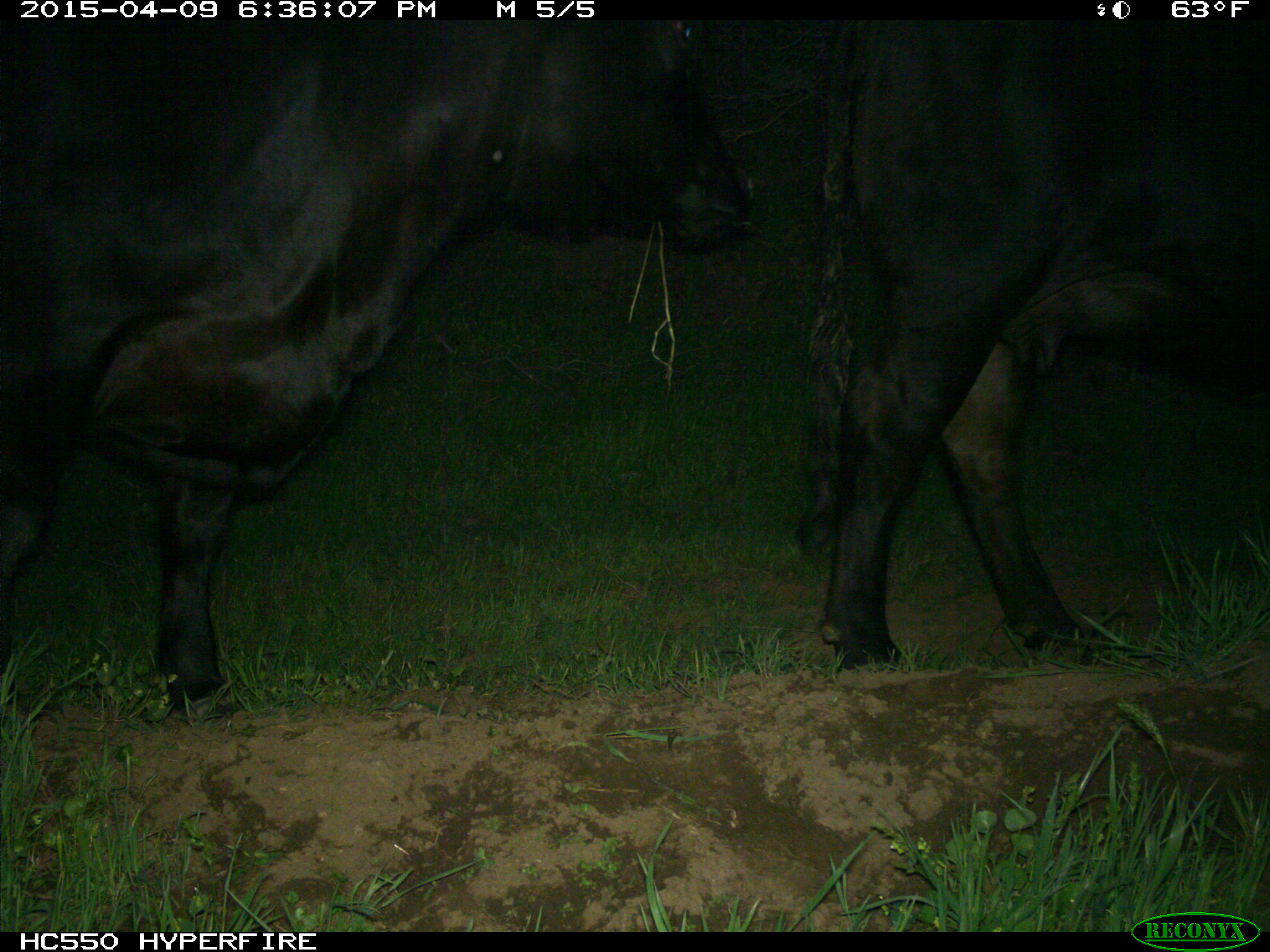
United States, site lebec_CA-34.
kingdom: Animalia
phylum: Chordata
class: Mammalia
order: Artiodactyla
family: Bovidae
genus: Bos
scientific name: Bos taurus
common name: domestic cow